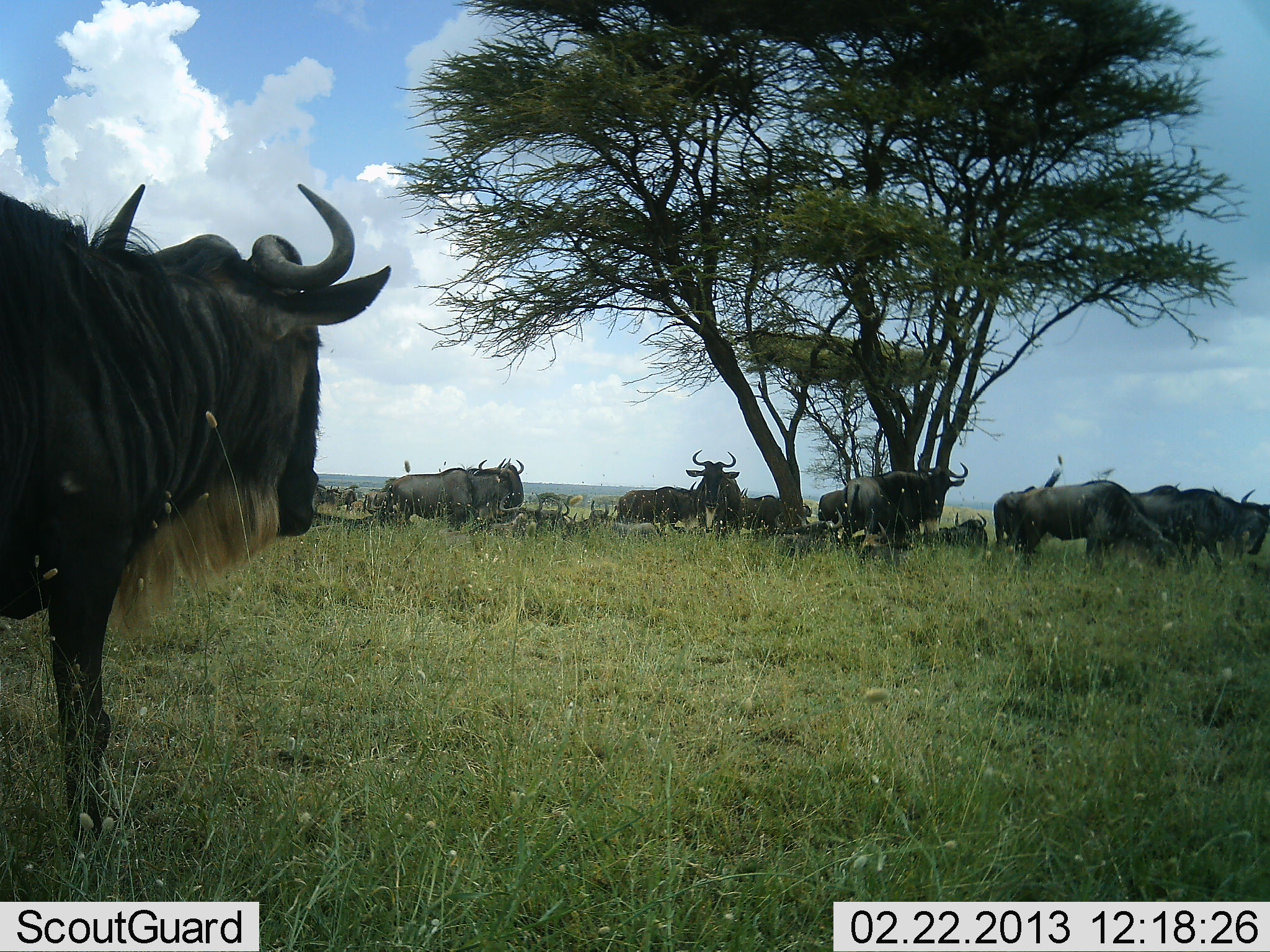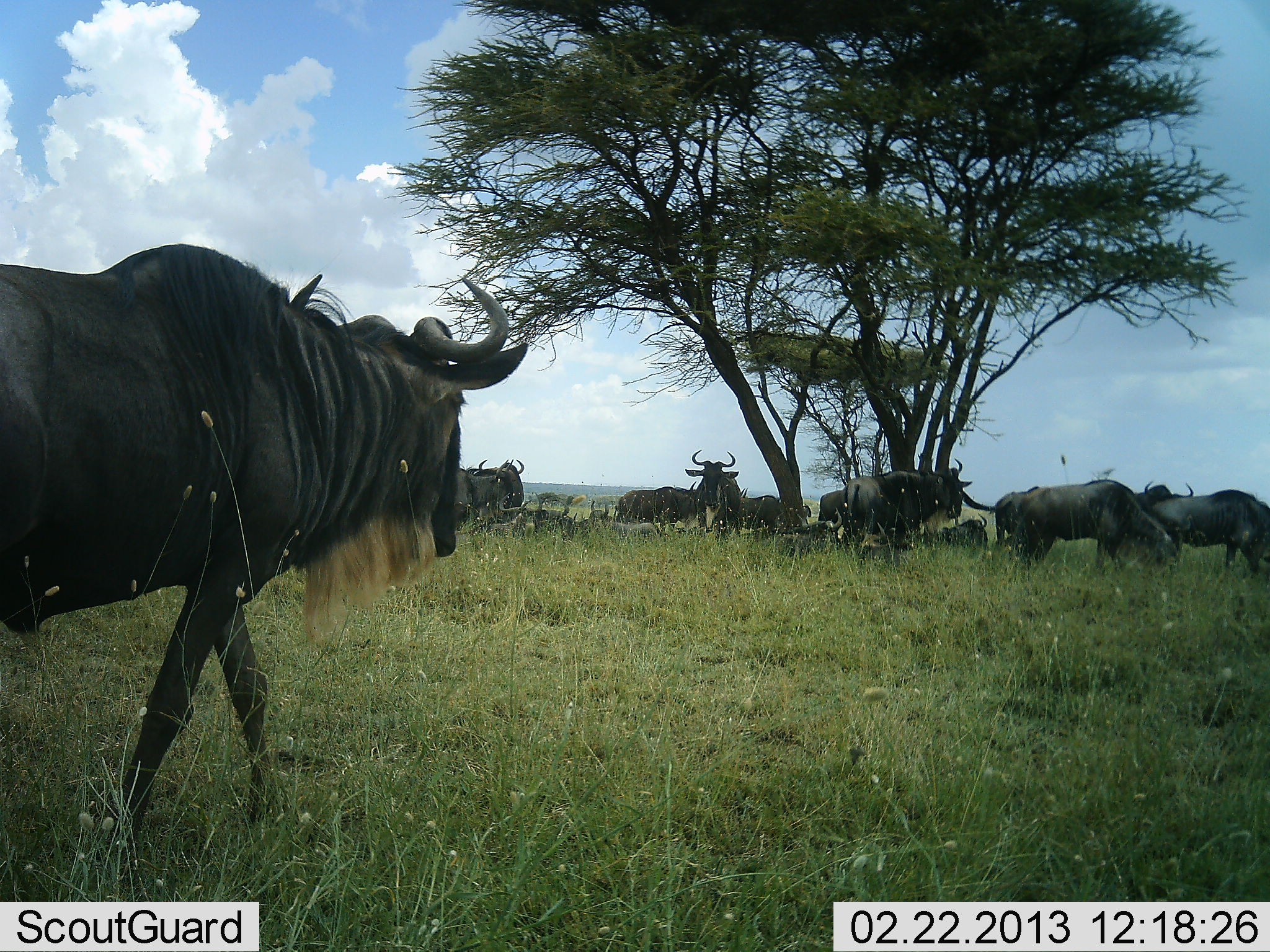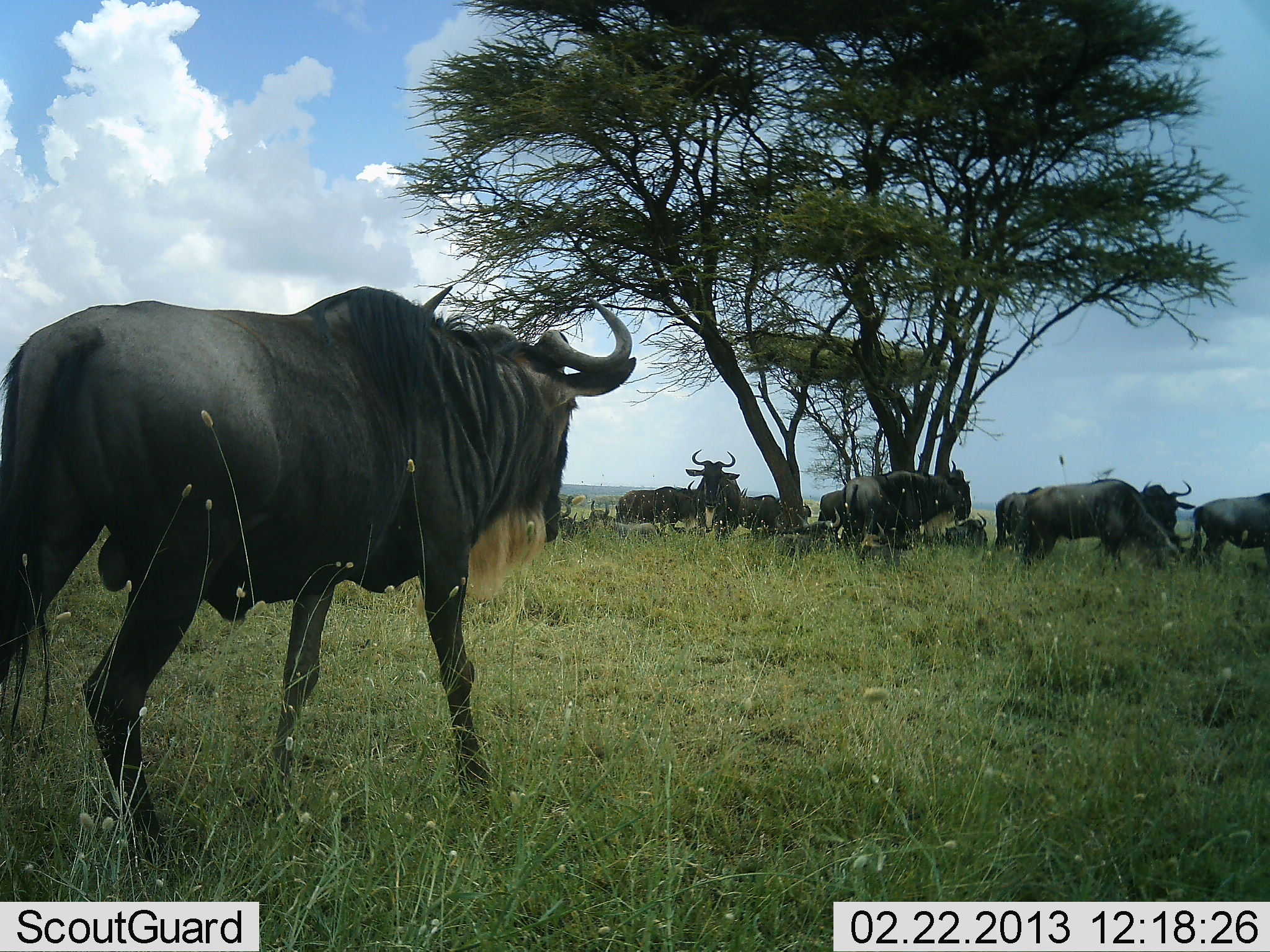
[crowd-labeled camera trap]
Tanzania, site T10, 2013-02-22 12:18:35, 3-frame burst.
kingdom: Animalia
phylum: Chordata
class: Mammalia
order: Artiodactyla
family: Bovidae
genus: Connochaetes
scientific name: Connochaetes taurinus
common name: blue wildebeest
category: wildebeest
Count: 11-50.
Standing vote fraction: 75%.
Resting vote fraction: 75%.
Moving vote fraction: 75%.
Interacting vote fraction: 20%.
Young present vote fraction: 0%.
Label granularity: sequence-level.